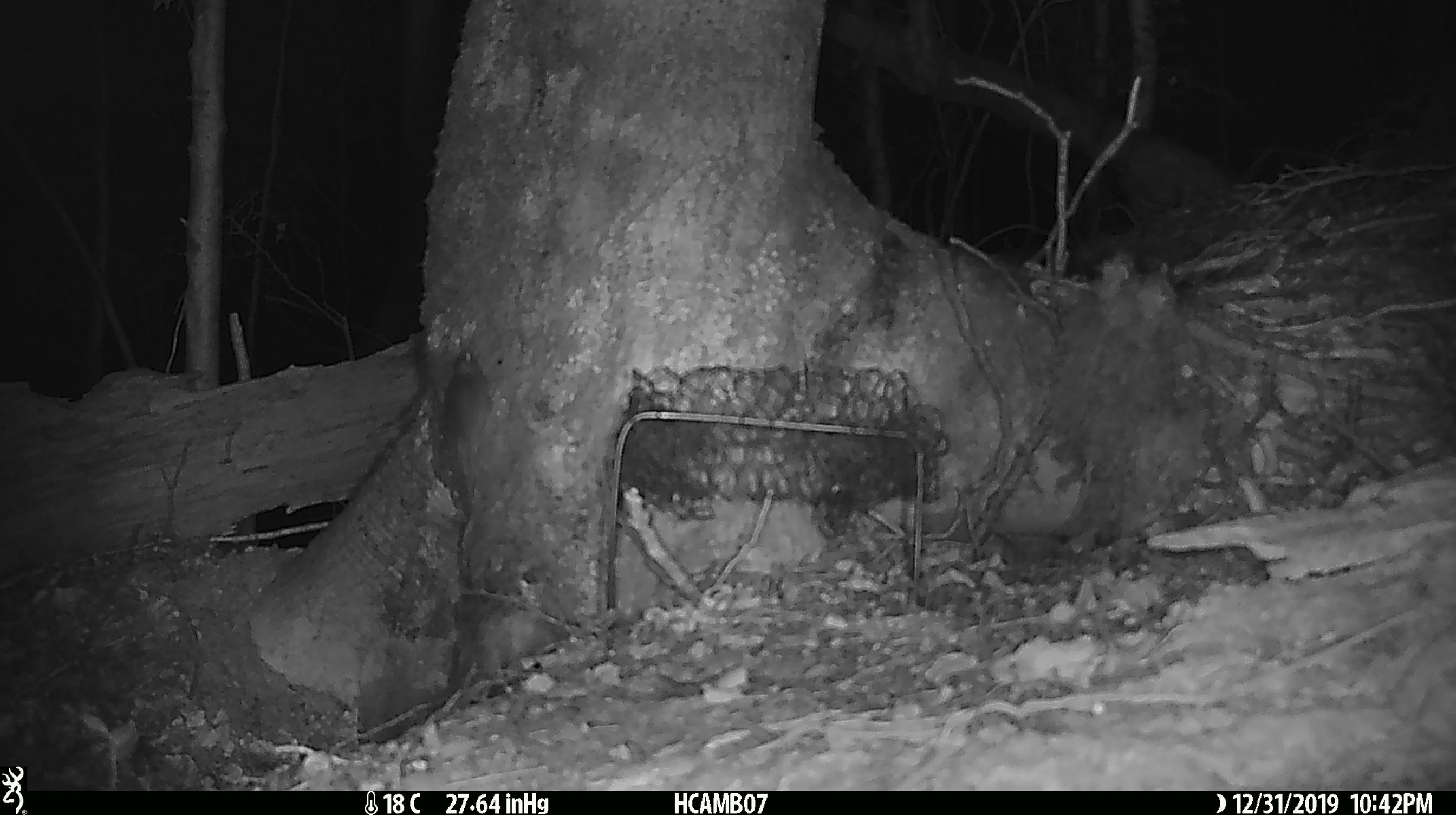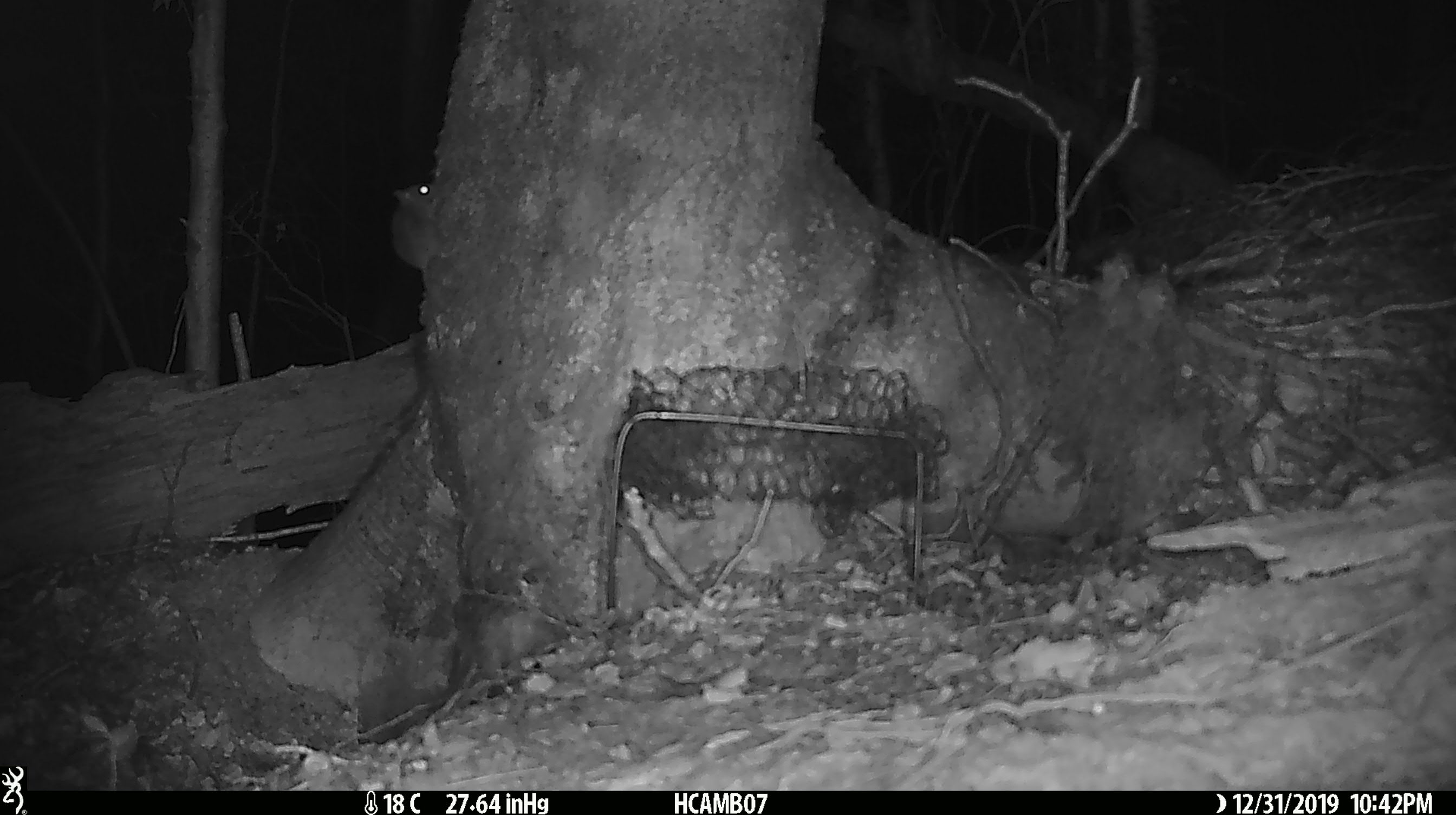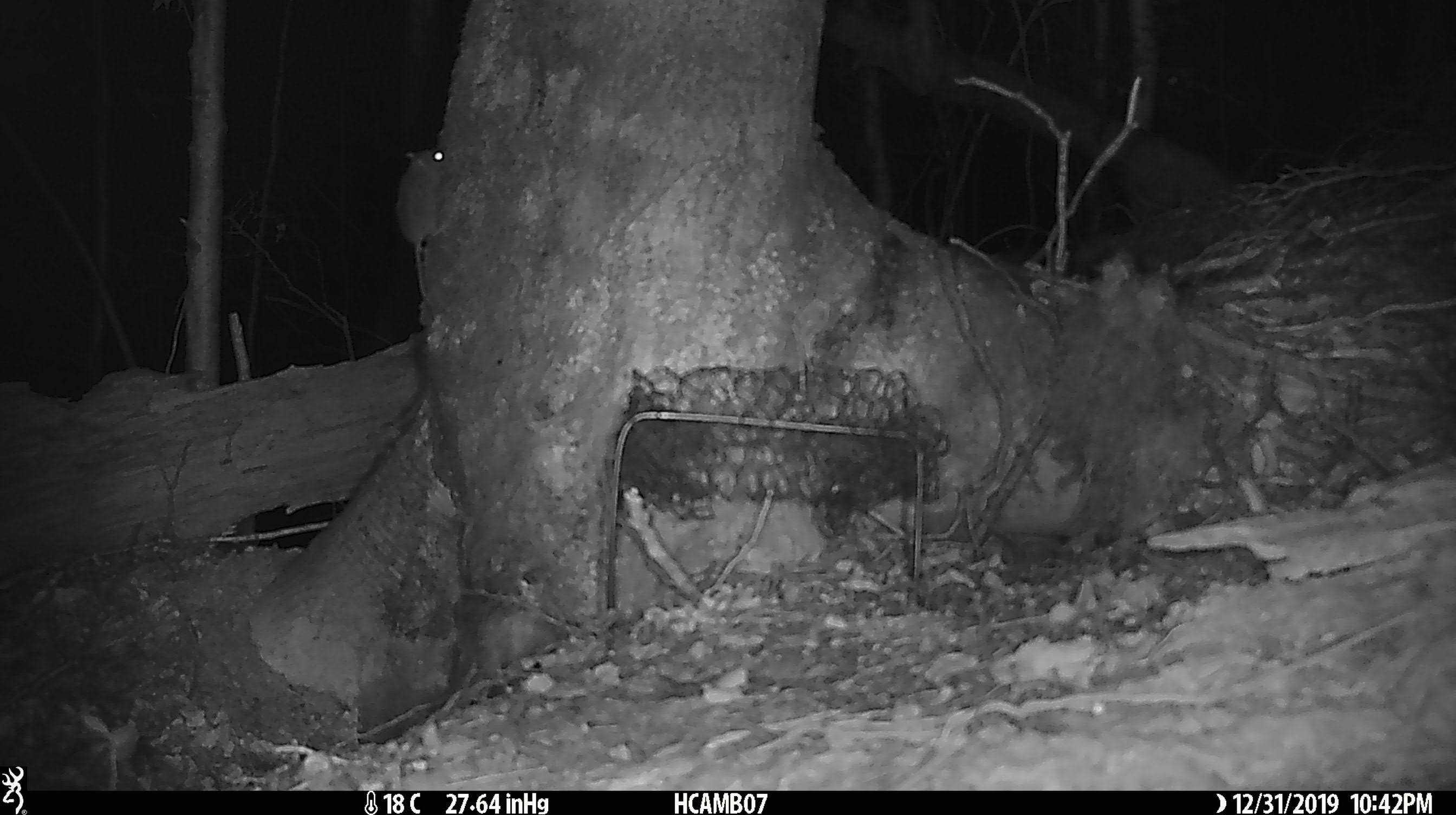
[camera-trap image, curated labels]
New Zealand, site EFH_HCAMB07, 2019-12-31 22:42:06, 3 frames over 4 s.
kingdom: Animalia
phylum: Chordata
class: Mammalia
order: Rodentia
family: Muridae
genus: Mus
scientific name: Mus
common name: mouse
Mouse (Mus).